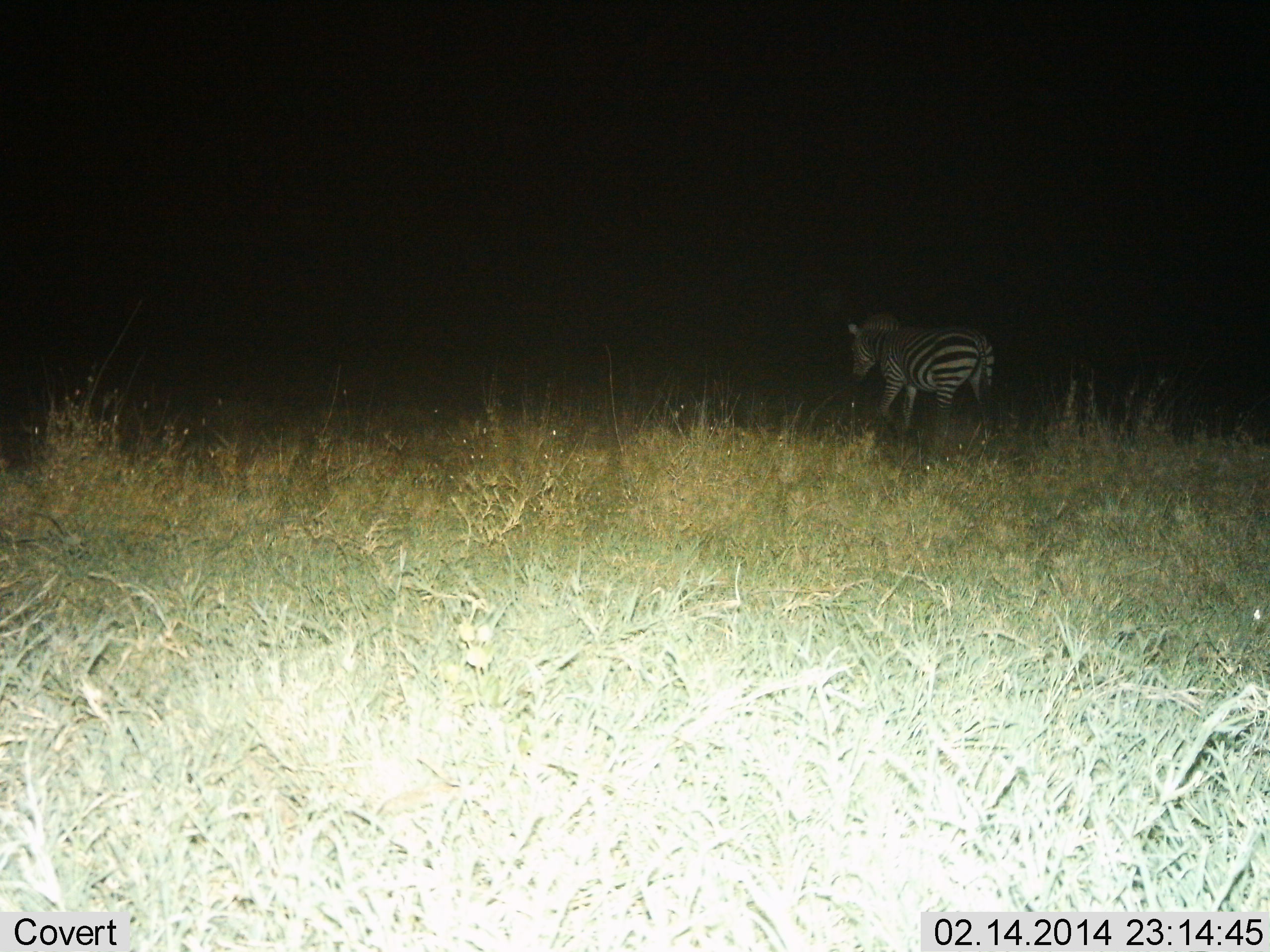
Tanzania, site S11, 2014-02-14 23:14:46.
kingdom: Animalia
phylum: Chordata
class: Mammalia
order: Perissodactyla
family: Equidae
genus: Equus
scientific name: Equus quagga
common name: plains zebra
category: zebra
Zebra (plains zebra) (Equus quagga), count 1. Behavior (volunteer vote fractions): standing 10%, resting 0%, moving 90%, interacting 0%. Young present (vote fraction): 0%. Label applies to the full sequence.